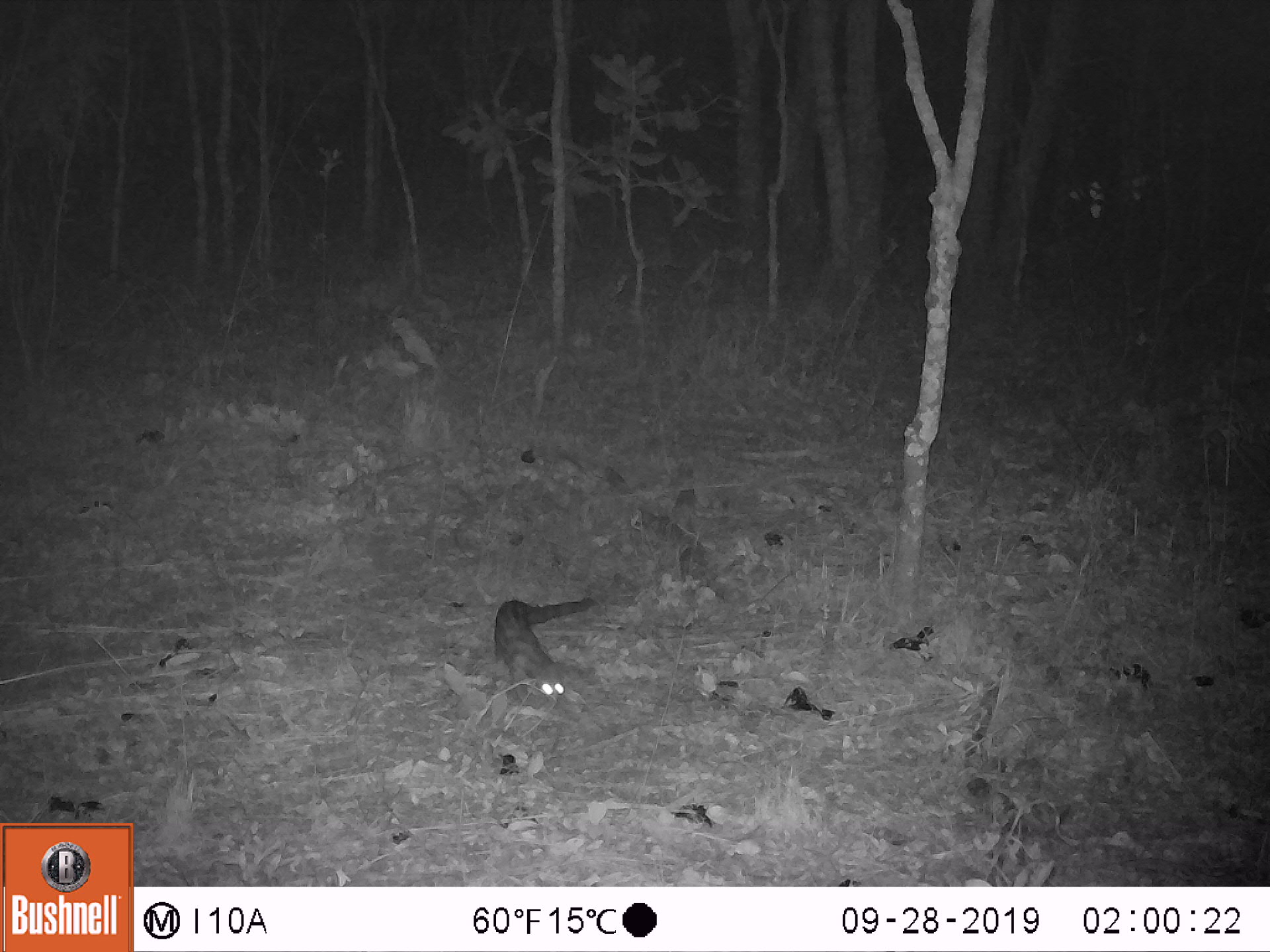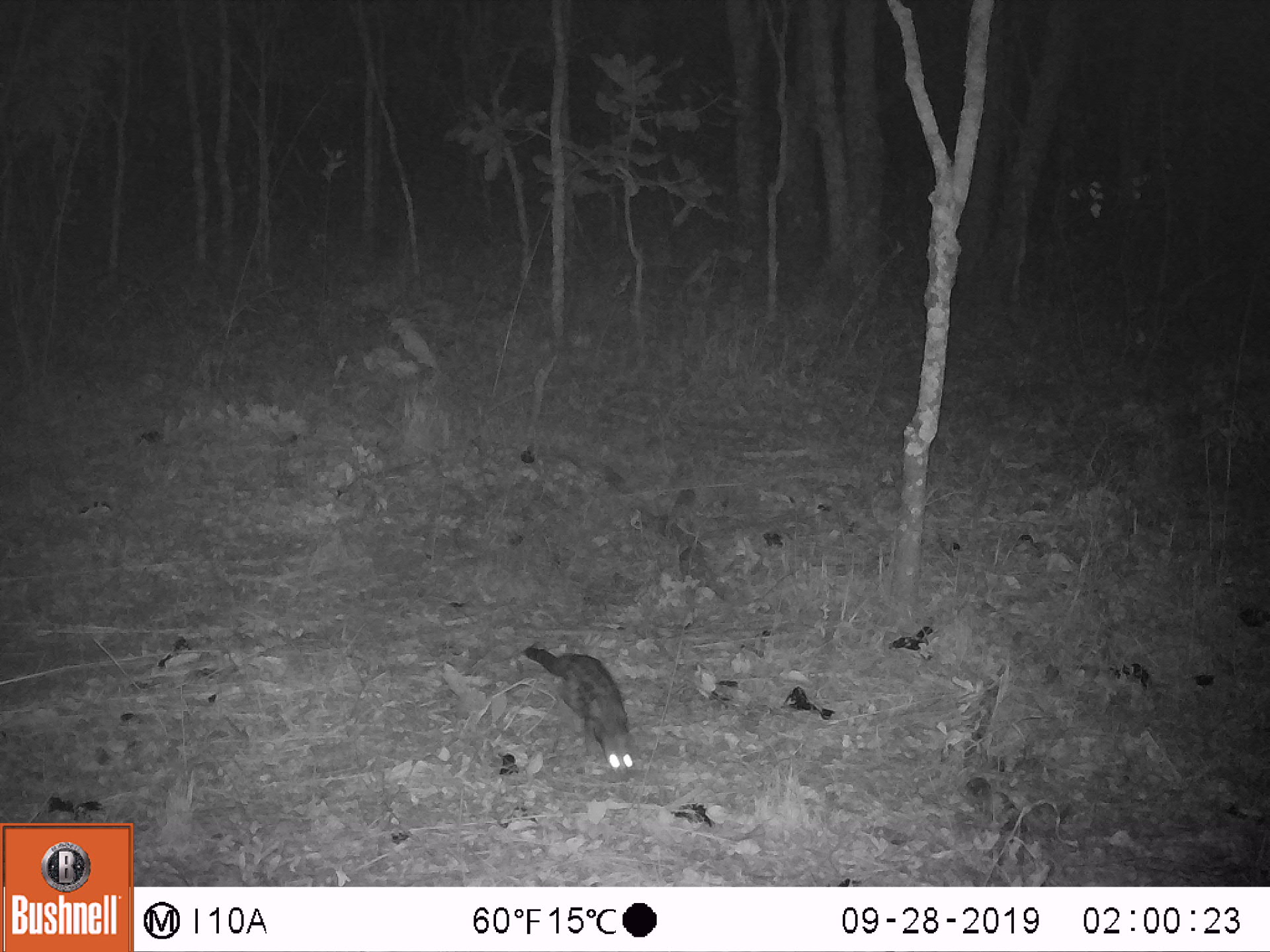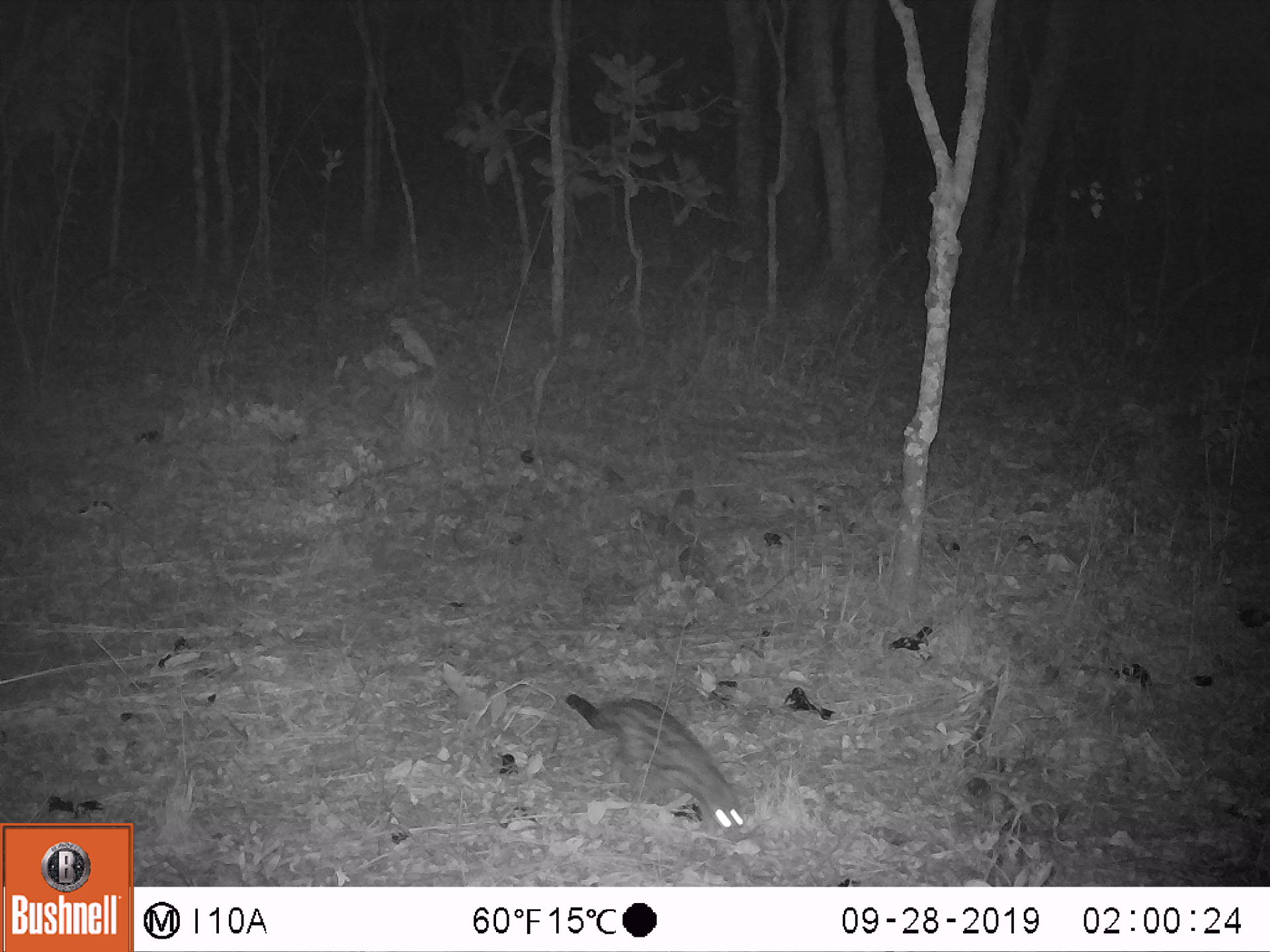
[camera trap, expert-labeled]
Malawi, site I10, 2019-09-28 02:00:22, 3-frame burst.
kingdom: Animalia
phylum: Chordata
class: Mammalia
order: Carnivora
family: Viverridae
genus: Genetta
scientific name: Genetta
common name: genet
Genet (Genetta), count 1.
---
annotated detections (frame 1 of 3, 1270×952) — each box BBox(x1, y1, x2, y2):
genet: BBox(494, 589, 597, 711)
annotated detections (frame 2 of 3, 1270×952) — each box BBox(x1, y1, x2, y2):
genet: BBox(519, 642, 637, 776)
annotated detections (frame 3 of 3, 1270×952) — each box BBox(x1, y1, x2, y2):
genet: BBox(563, 689, 750, 845)